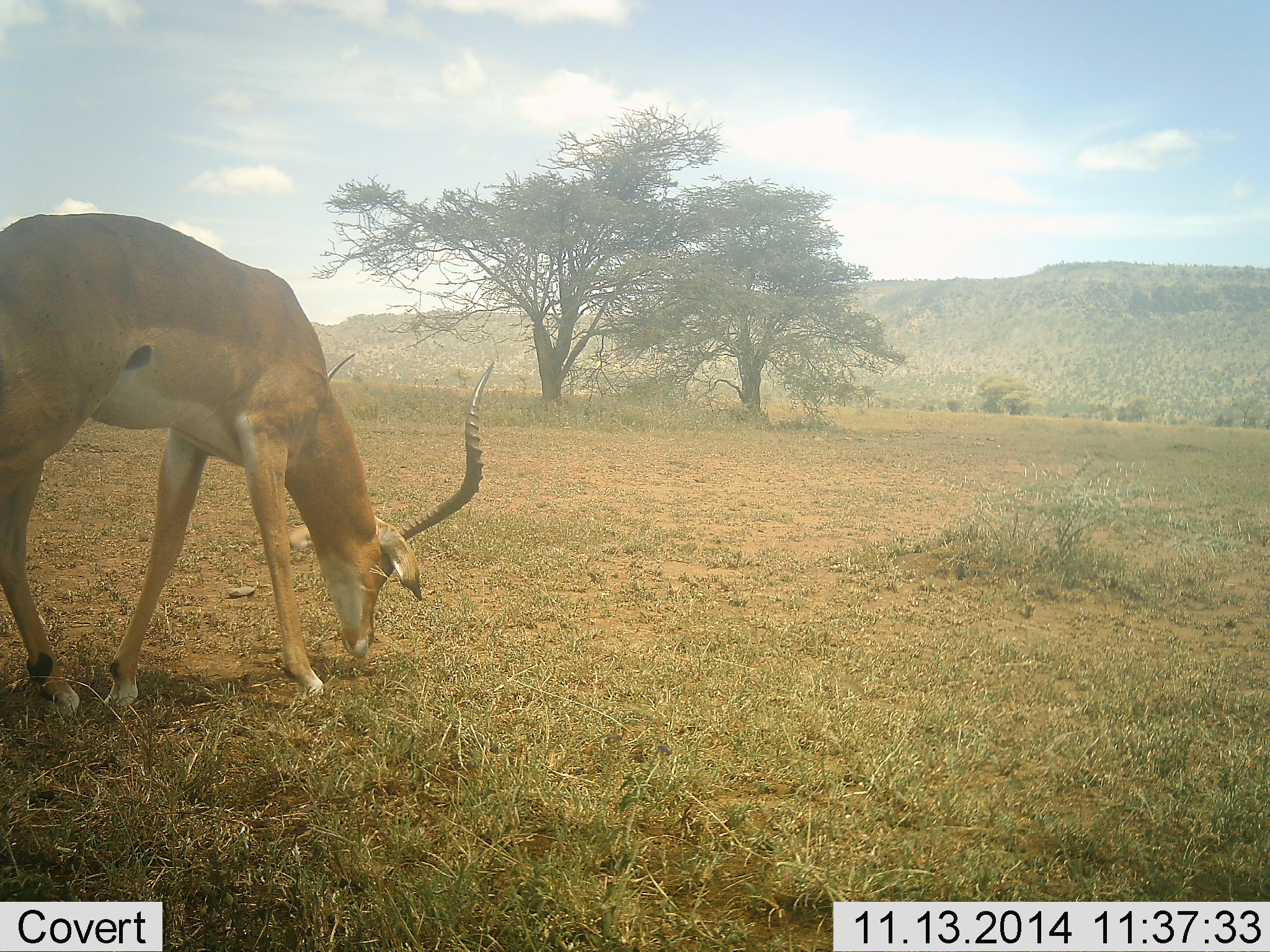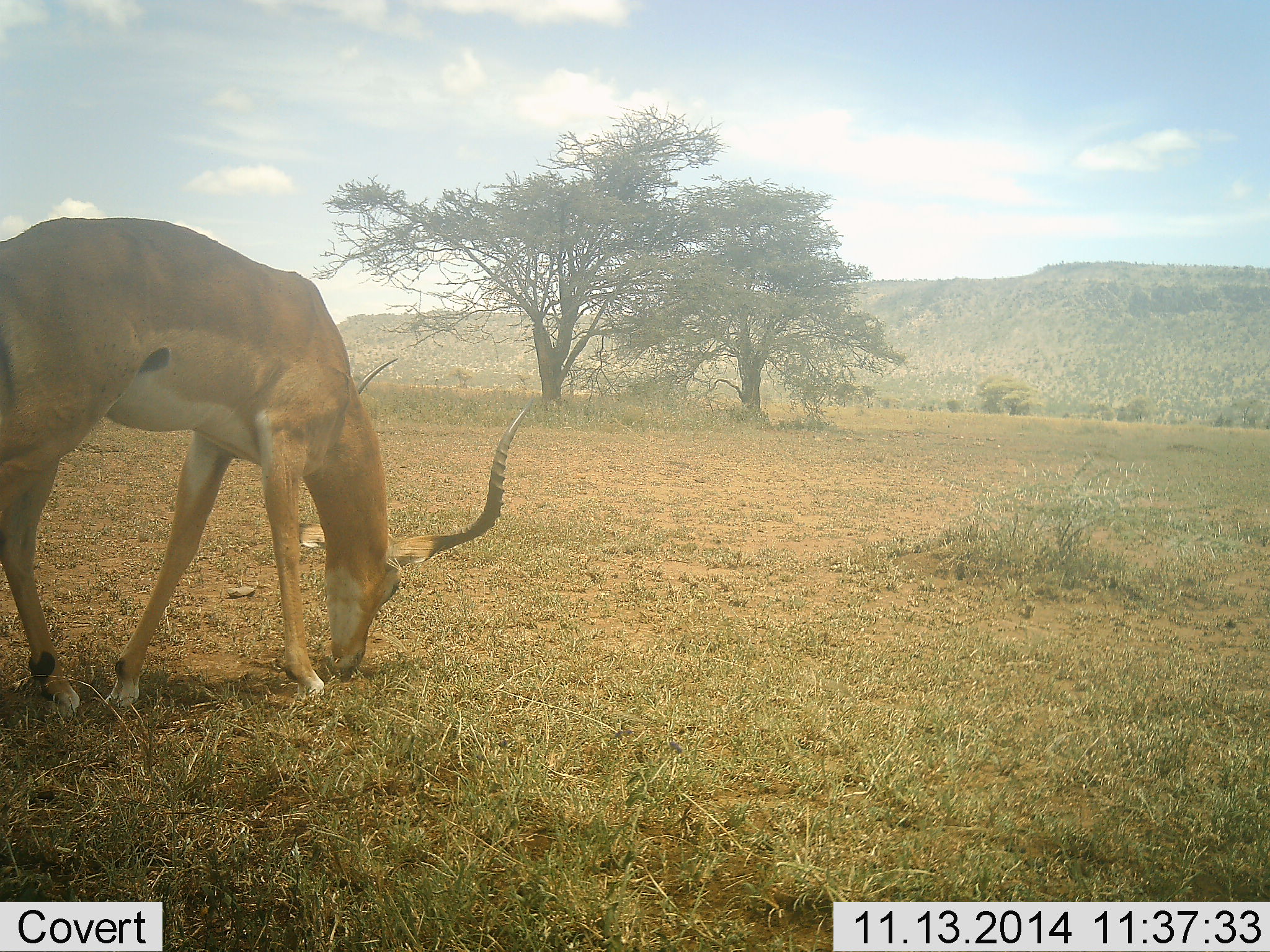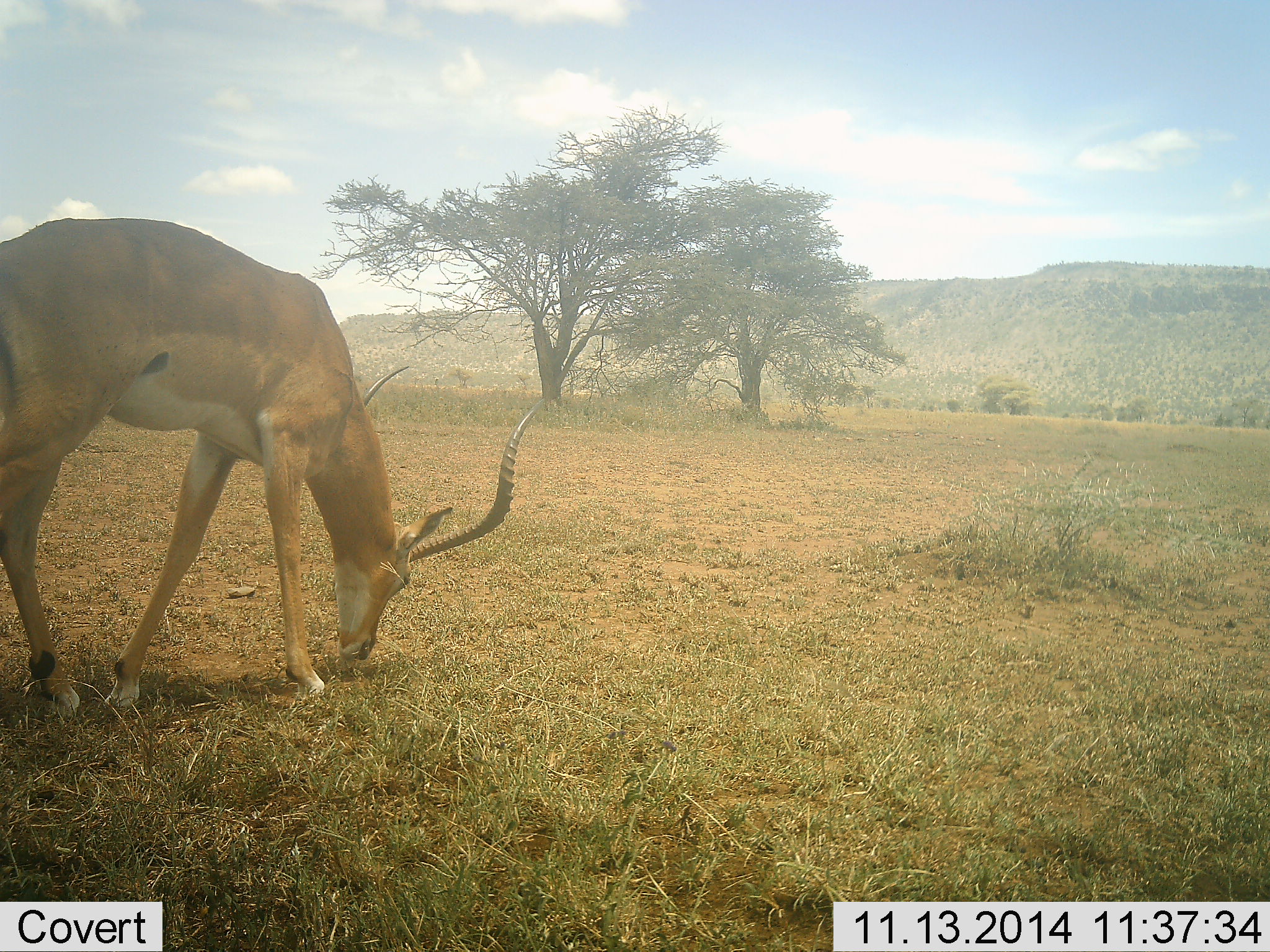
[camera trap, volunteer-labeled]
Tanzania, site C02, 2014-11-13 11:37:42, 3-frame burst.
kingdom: Animalia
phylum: Chordata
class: Mammalia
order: Artiodactyla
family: Bovidae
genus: Aepyceros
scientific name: Aepyceros melampus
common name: impala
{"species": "impala (Aepyceros melampus)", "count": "1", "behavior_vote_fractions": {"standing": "10%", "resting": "0%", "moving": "0%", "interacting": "0%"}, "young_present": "0%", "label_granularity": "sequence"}